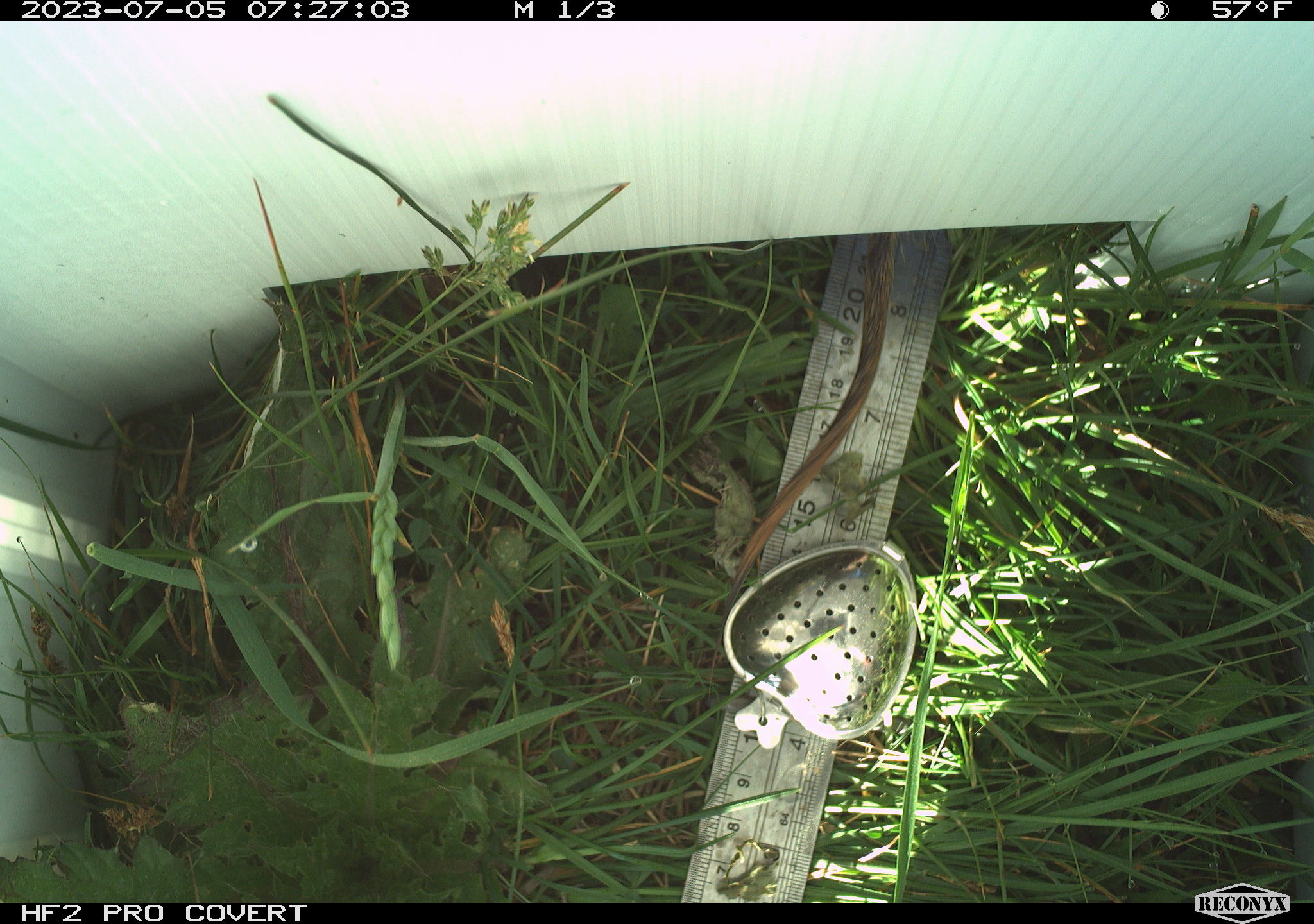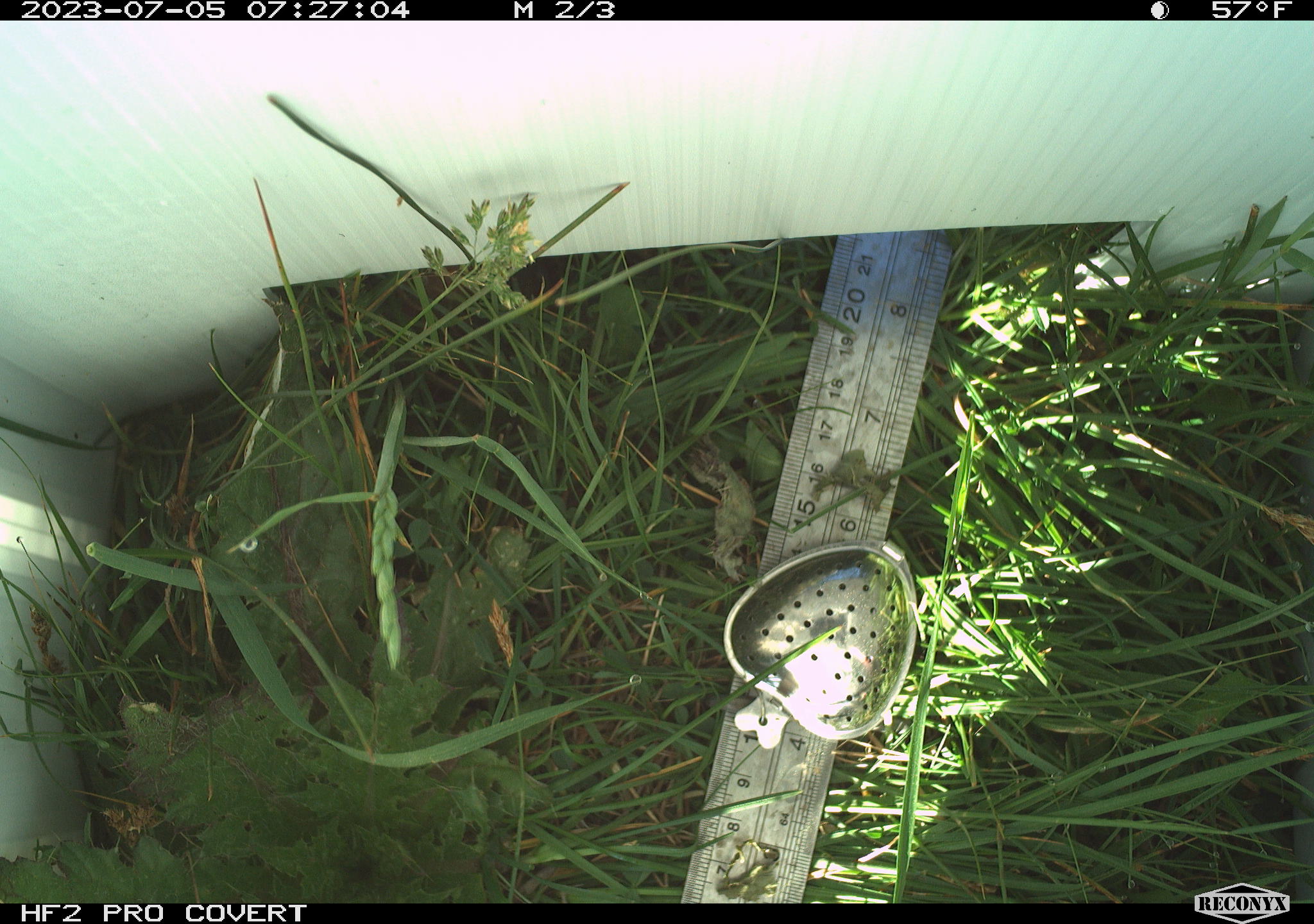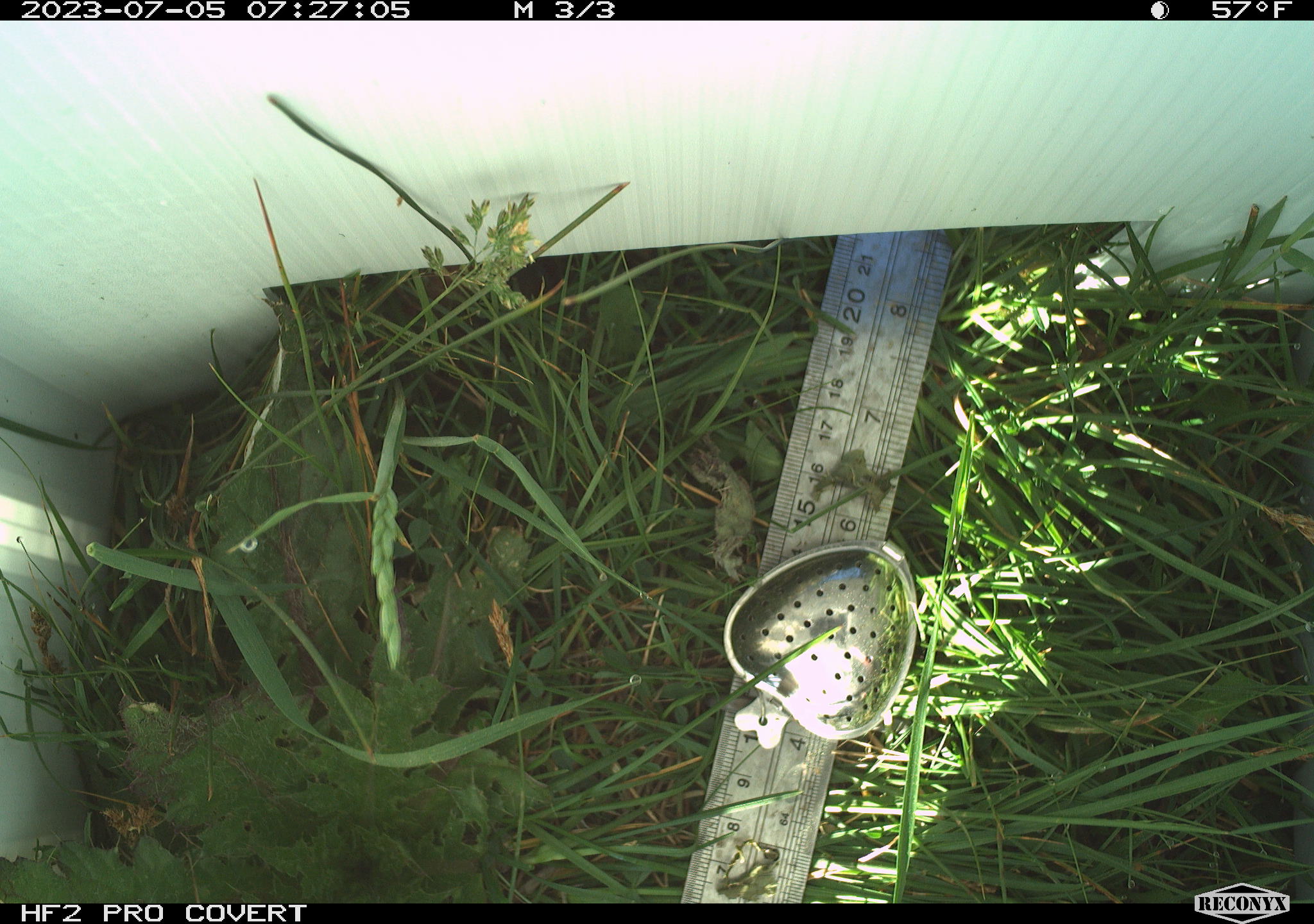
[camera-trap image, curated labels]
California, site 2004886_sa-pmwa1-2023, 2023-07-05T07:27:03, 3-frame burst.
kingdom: Animalia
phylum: Chordata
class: Mammalia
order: Rodentia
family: Sciuridae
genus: Urocitellus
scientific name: Urocitellus beldingi beldingi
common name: belding's ground squirrel